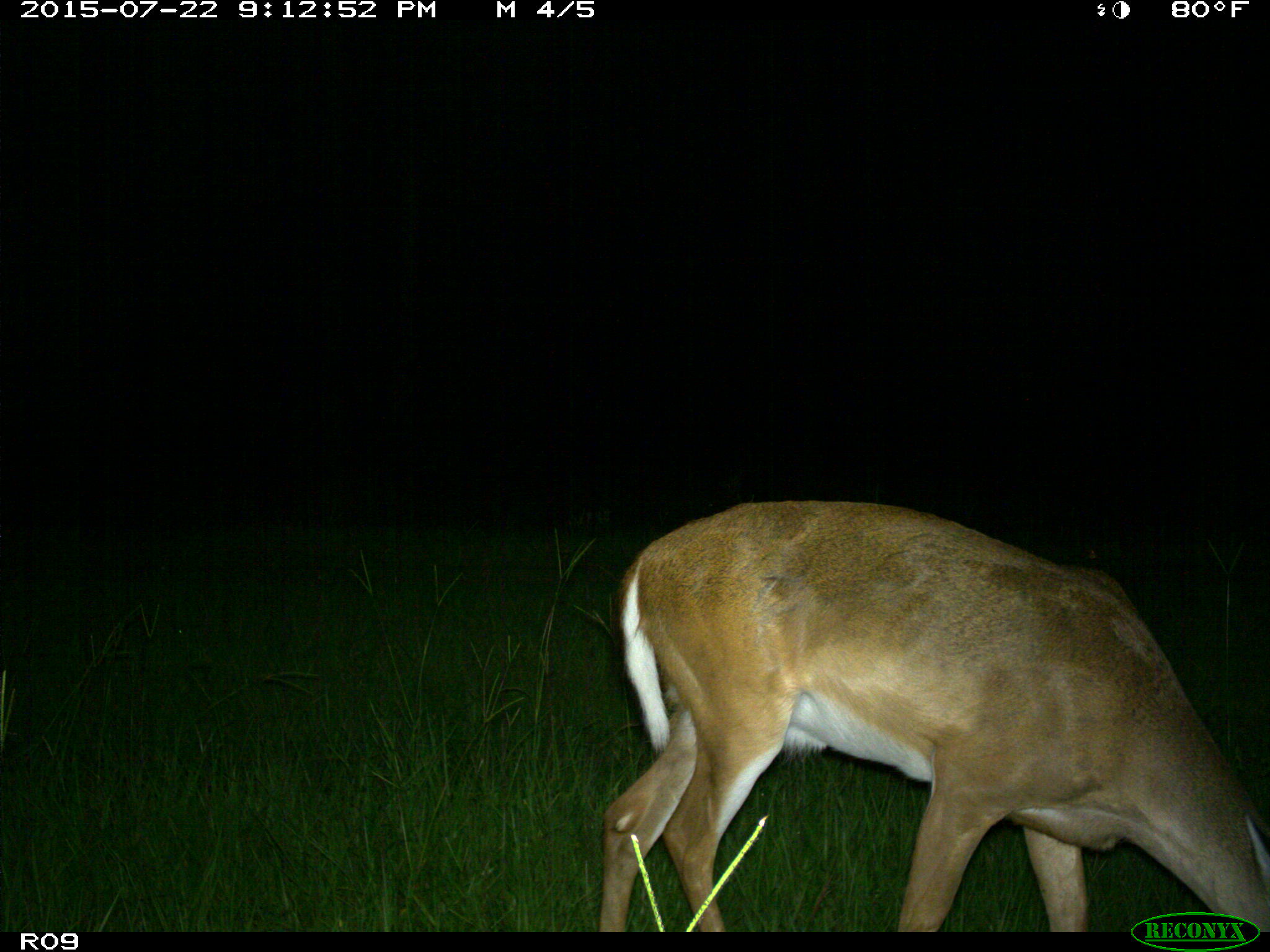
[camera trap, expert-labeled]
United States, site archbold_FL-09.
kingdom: Animalia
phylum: Chordata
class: Mammalia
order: Artiodactyla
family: Cervidae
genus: Odocoileus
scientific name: Odocoileus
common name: deer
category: unidentified deer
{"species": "unidentified deer (deer) (Odocoileus)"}